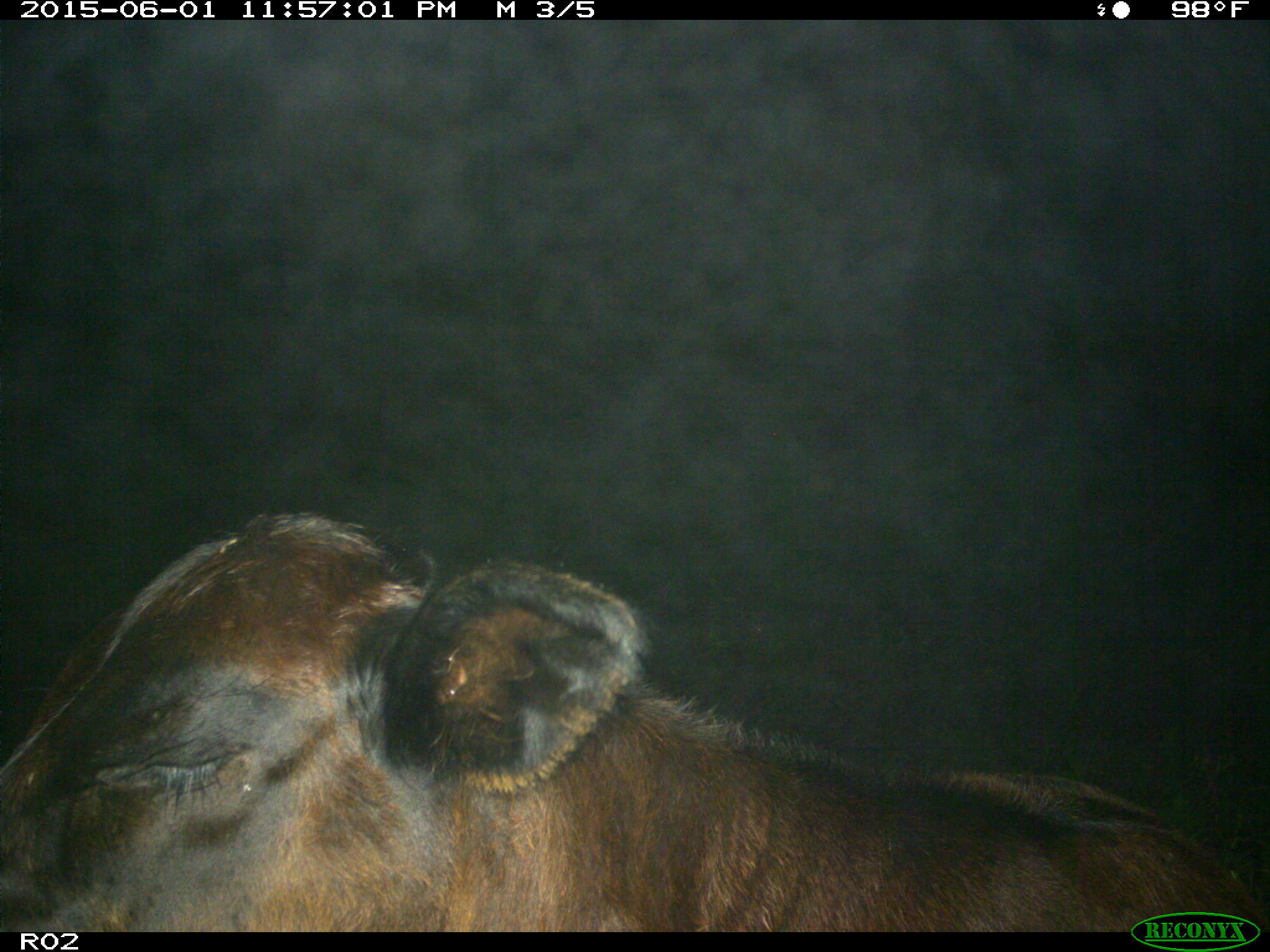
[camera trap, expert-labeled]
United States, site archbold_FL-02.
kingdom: Animalia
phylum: Chordata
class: Mammalia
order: Artiodactyla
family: Bovidae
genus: Bos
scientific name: Bos taurus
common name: domestic cow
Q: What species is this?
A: Bos taurus (domestic cow).